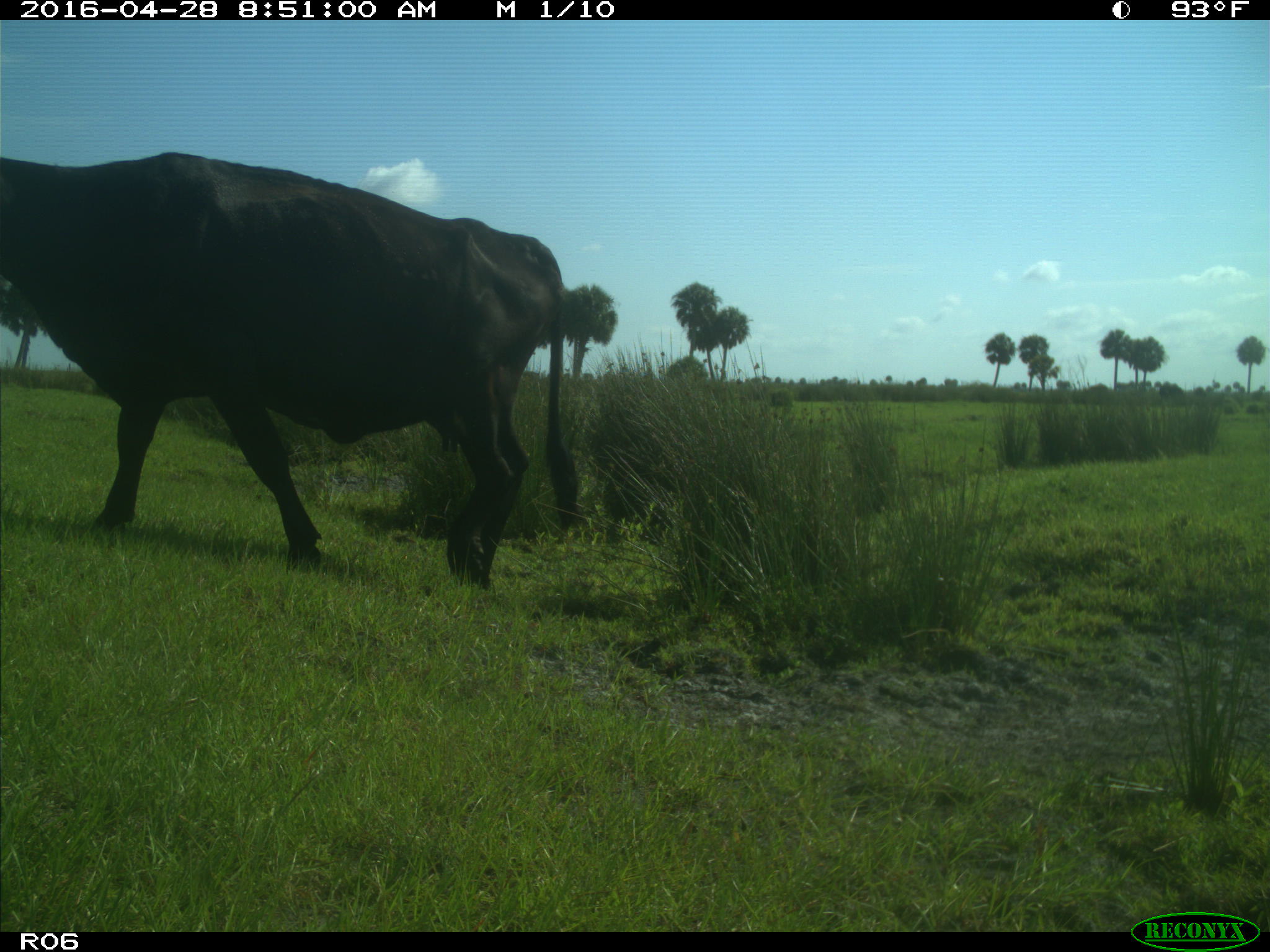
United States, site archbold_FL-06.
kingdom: Animalia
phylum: Chordata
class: Mammalia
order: Artiodactyla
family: Bovidae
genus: Bos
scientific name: Bos taurus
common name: domestic cow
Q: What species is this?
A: Bos taurus (domestic cow).